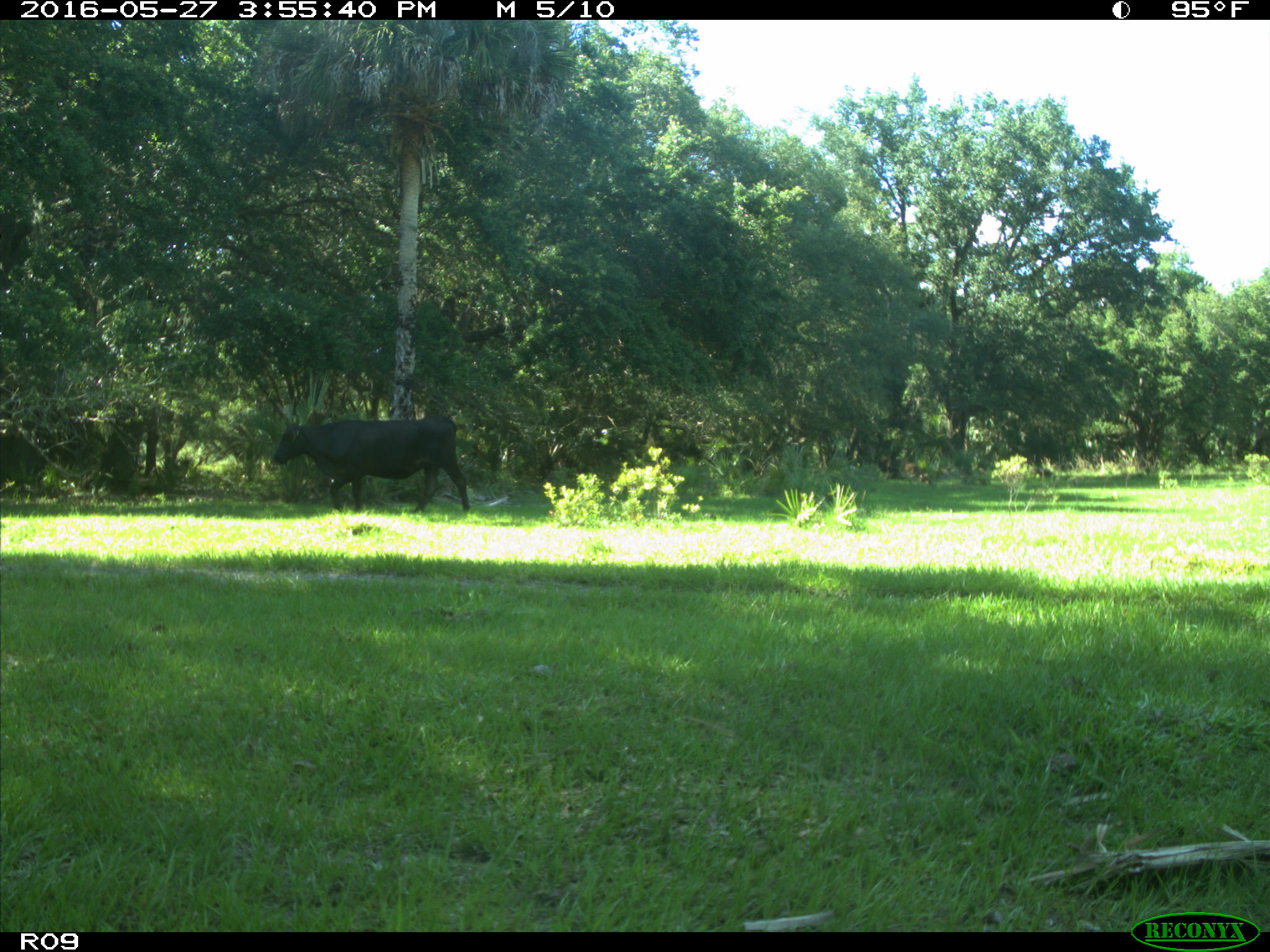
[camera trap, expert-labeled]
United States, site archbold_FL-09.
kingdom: Animalia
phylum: Chordata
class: Mammalia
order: Artiodactyla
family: Bovidae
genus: Bos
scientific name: Bos taurus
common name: domestic cow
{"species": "Bos taurus (domestic cow)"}